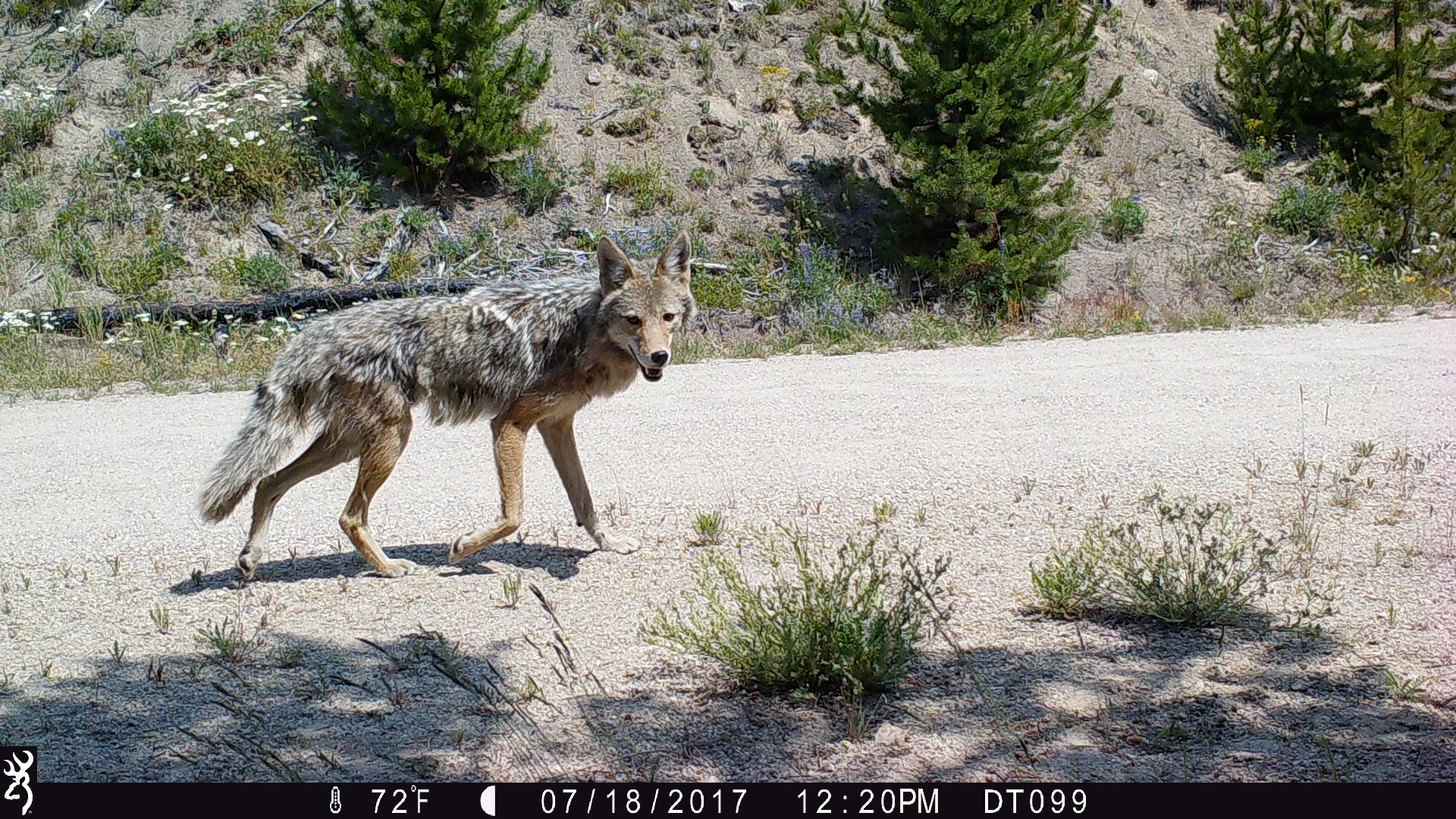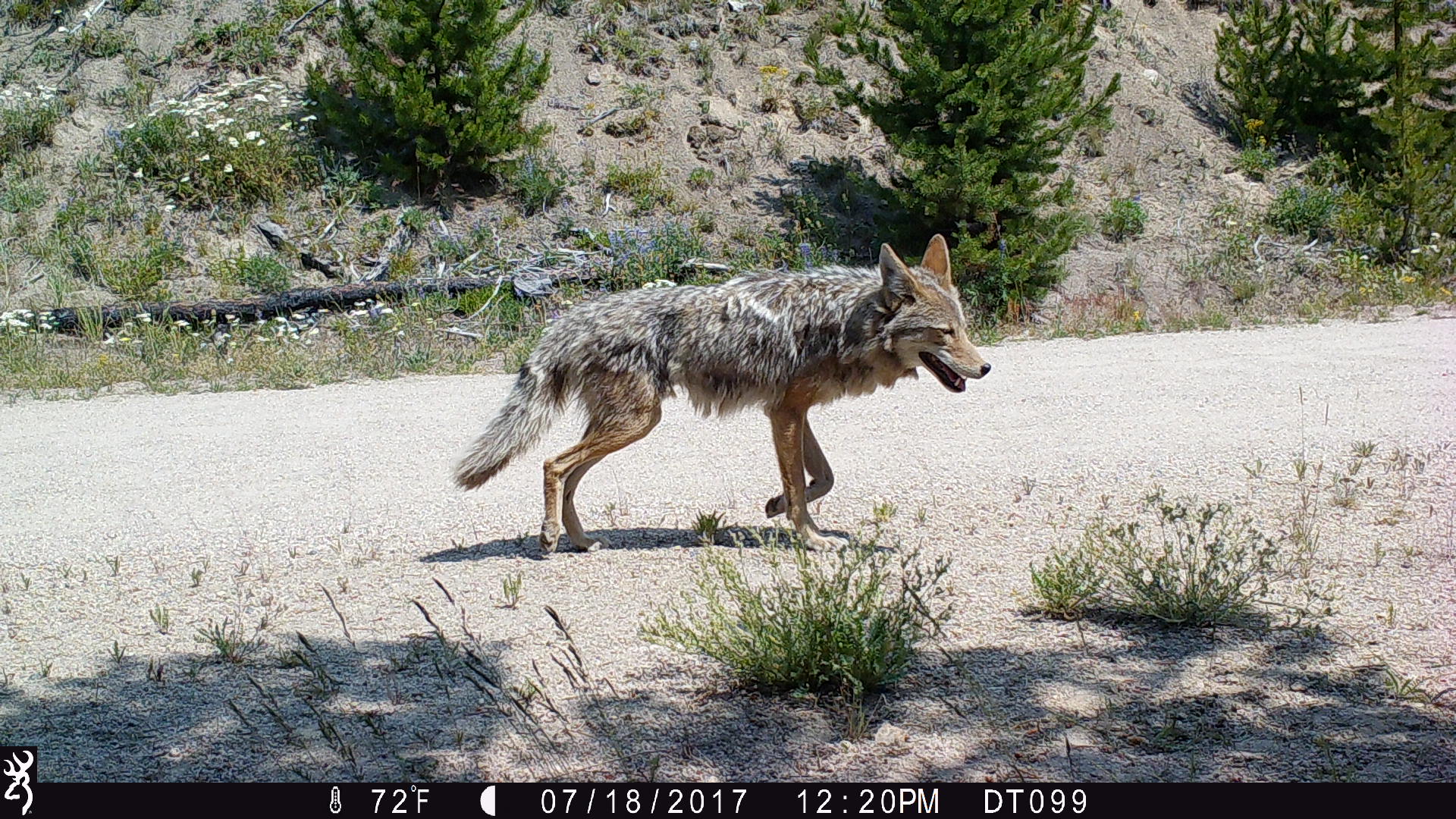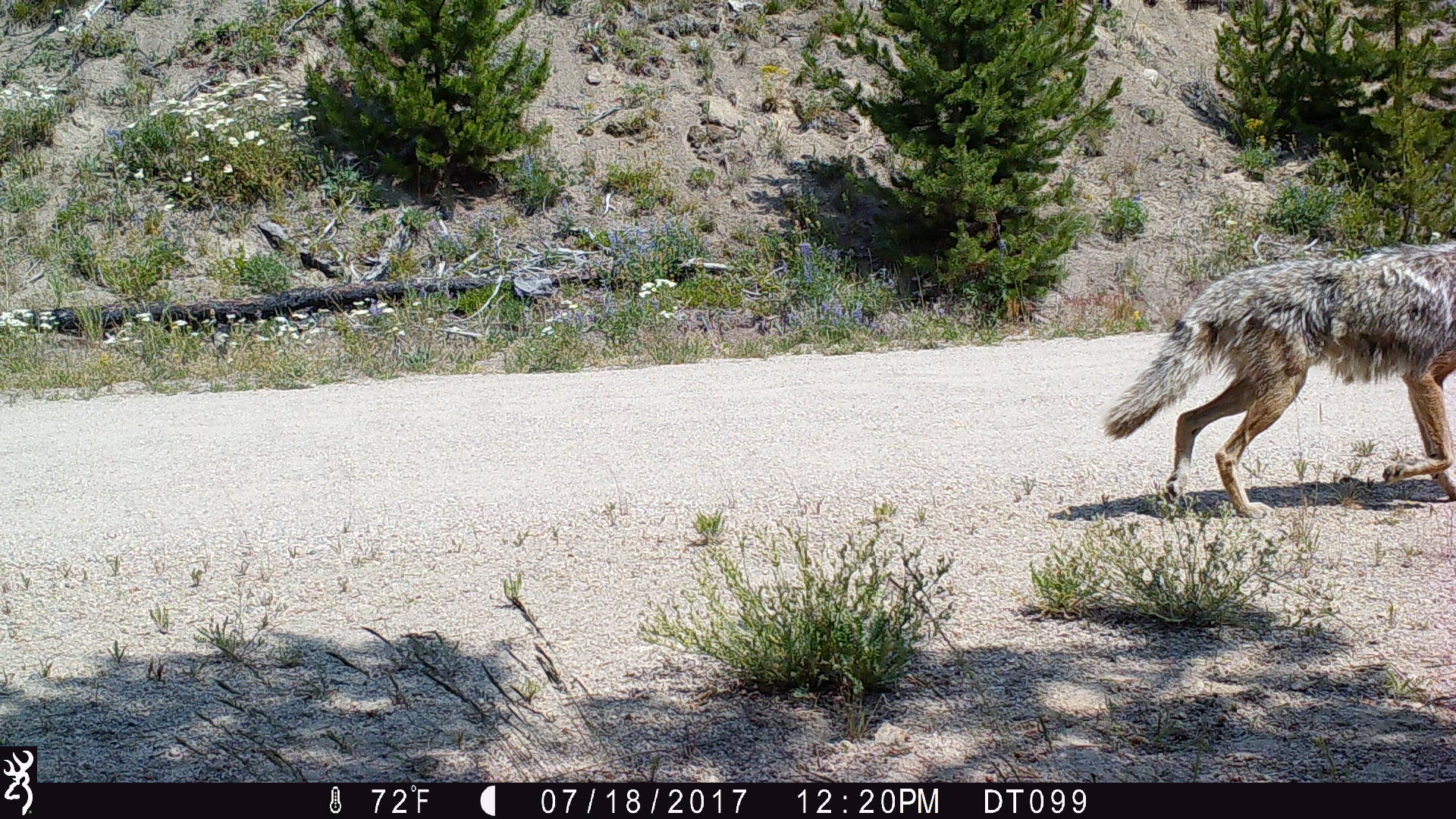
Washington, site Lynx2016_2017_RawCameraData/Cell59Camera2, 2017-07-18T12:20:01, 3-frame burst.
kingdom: Animalia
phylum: Chordata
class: Mammalia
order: Carnivora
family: Canidae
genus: Canis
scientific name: Canis latrans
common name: coyote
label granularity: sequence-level